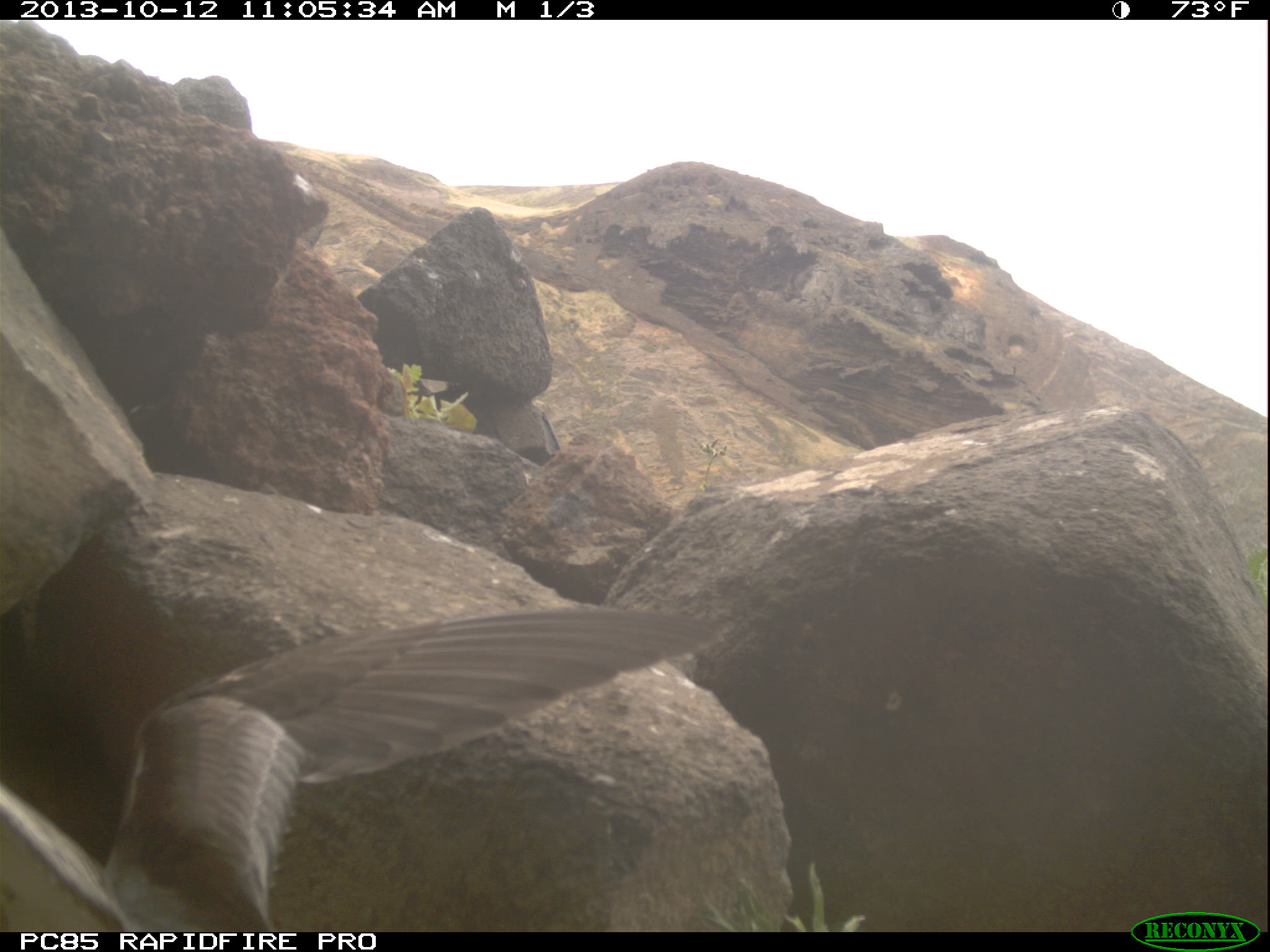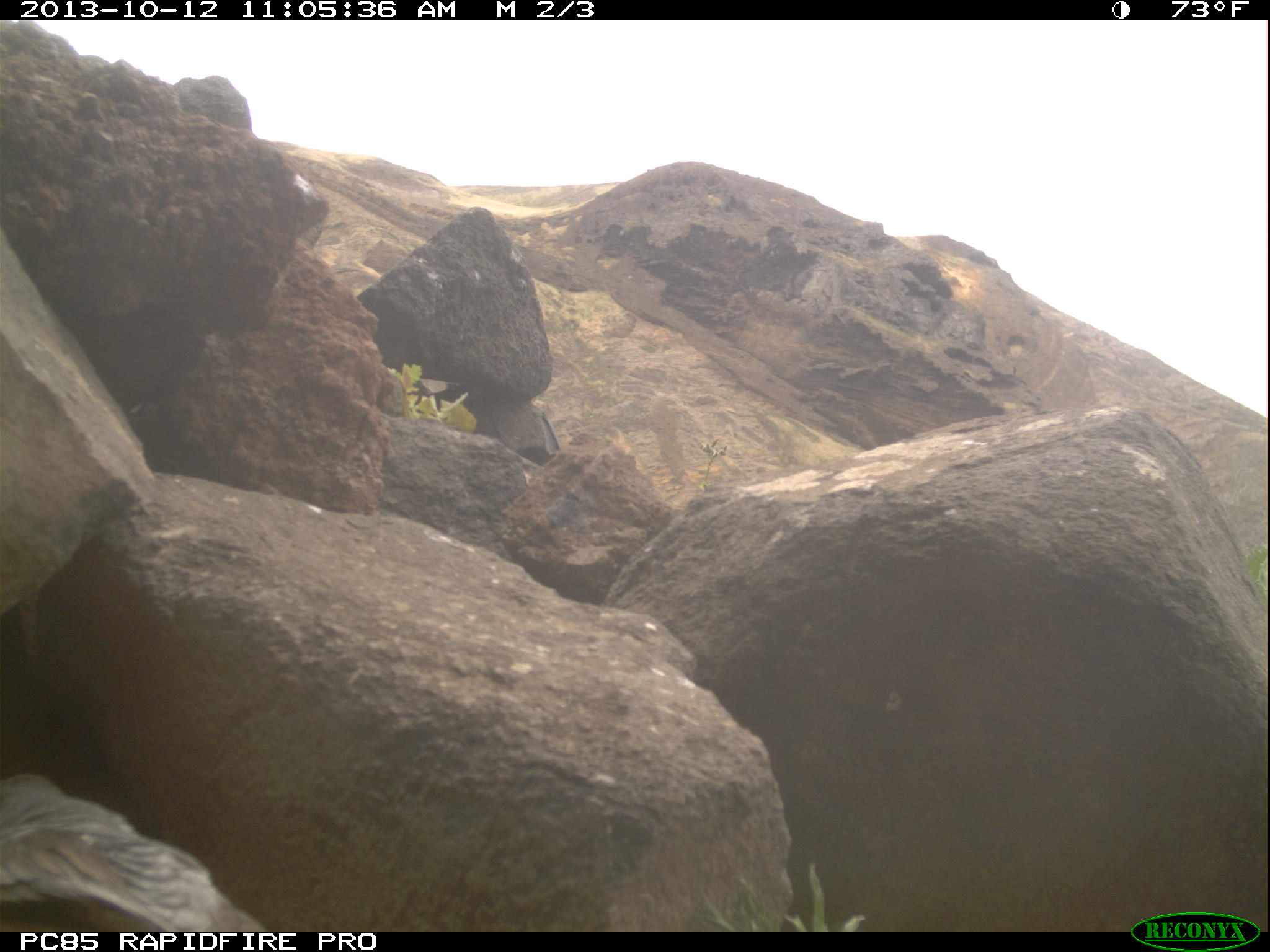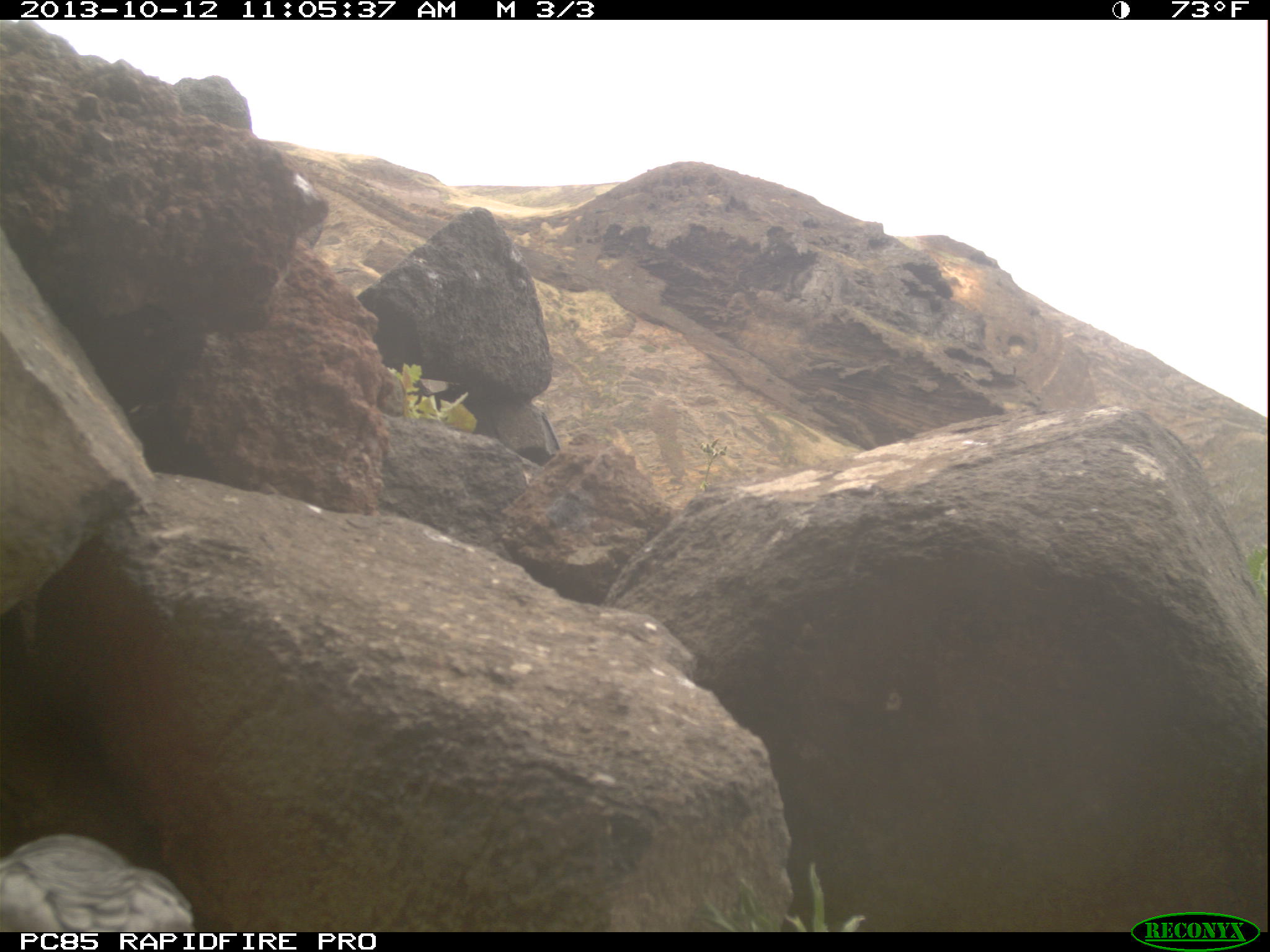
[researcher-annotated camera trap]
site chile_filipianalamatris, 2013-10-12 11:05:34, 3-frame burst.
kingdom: Animalia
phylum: Chordata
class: Aves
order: Procellariiformes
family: Procellariidae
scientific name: Procellariidae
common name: petrel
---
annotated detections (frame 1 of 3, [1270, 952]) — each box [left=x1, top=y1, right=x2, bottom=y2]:
petrel: [left=28, top=601, right=795, bottom=933]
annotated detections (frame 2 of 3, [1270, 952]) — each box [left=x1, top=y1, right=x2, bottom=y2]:
petrel: [left=0, top=769, right=267, bottom=931]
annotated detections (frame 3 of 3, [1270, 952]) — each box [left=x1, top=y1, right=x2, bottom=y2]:
petrel: [left=0, top=830, right=192, bottom=932]